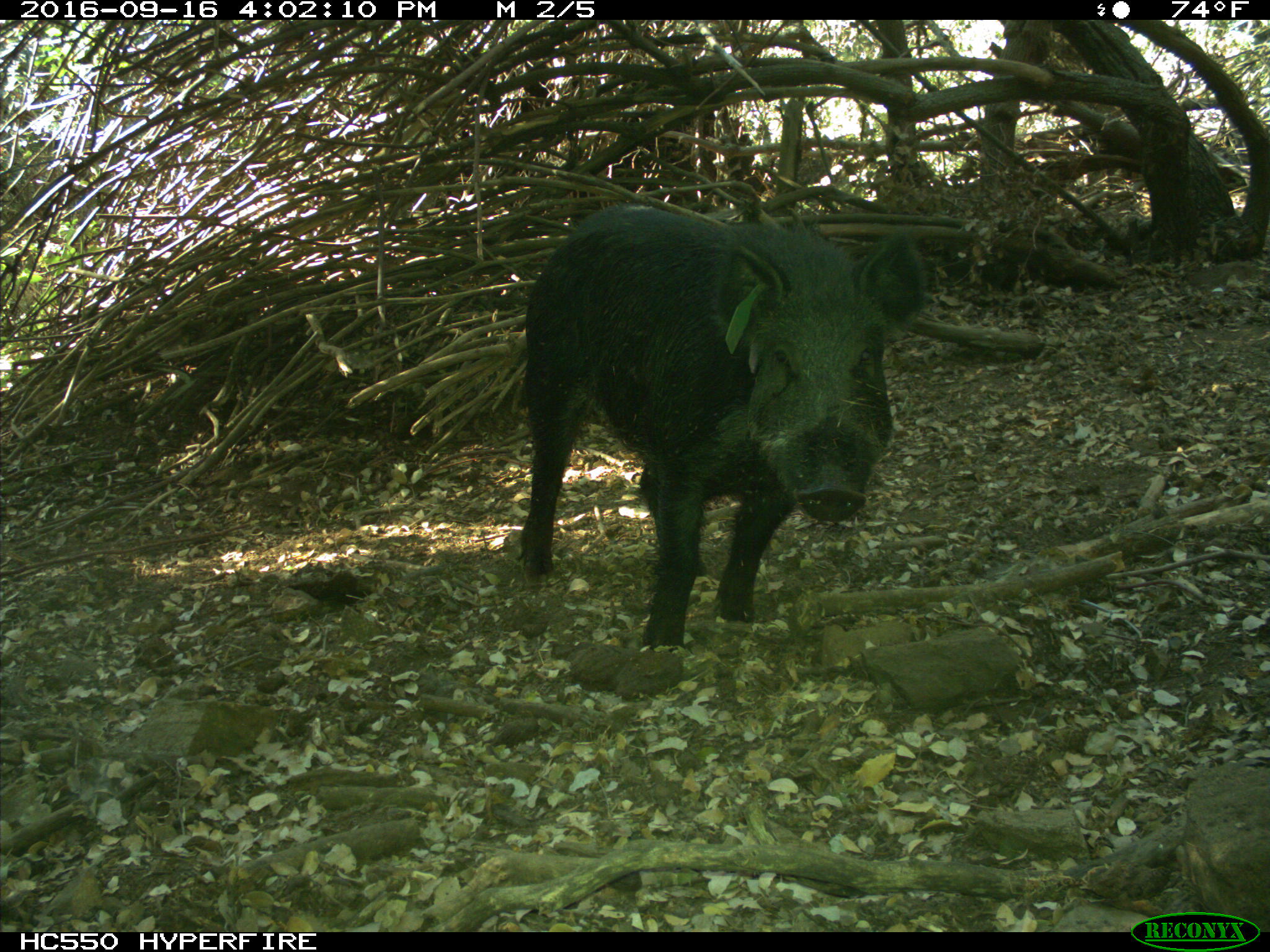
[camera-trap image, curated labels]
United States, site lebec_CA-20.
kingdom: Animalia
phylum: Chordata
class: Mammalia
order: Artiodactyla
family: Suidae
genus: Sus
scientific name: Sus scrofa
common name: wild boar